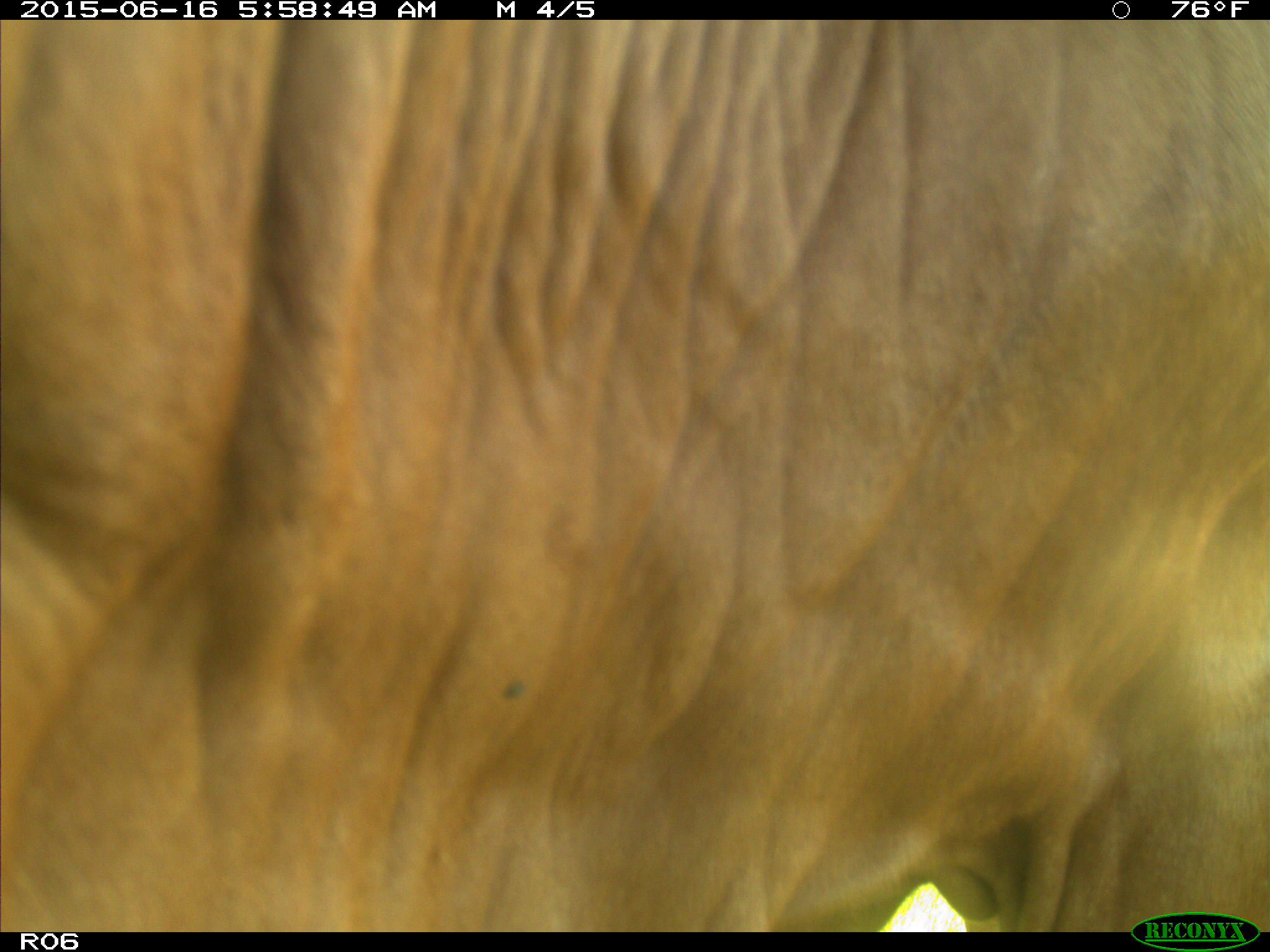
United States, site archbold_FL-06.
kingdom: Animalia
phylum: Chordata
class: Mammalia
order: Artiodactyla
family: Bovidae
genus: Bos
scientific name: Bos taurus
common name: domestic cow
Bos taurus (domestic cow).